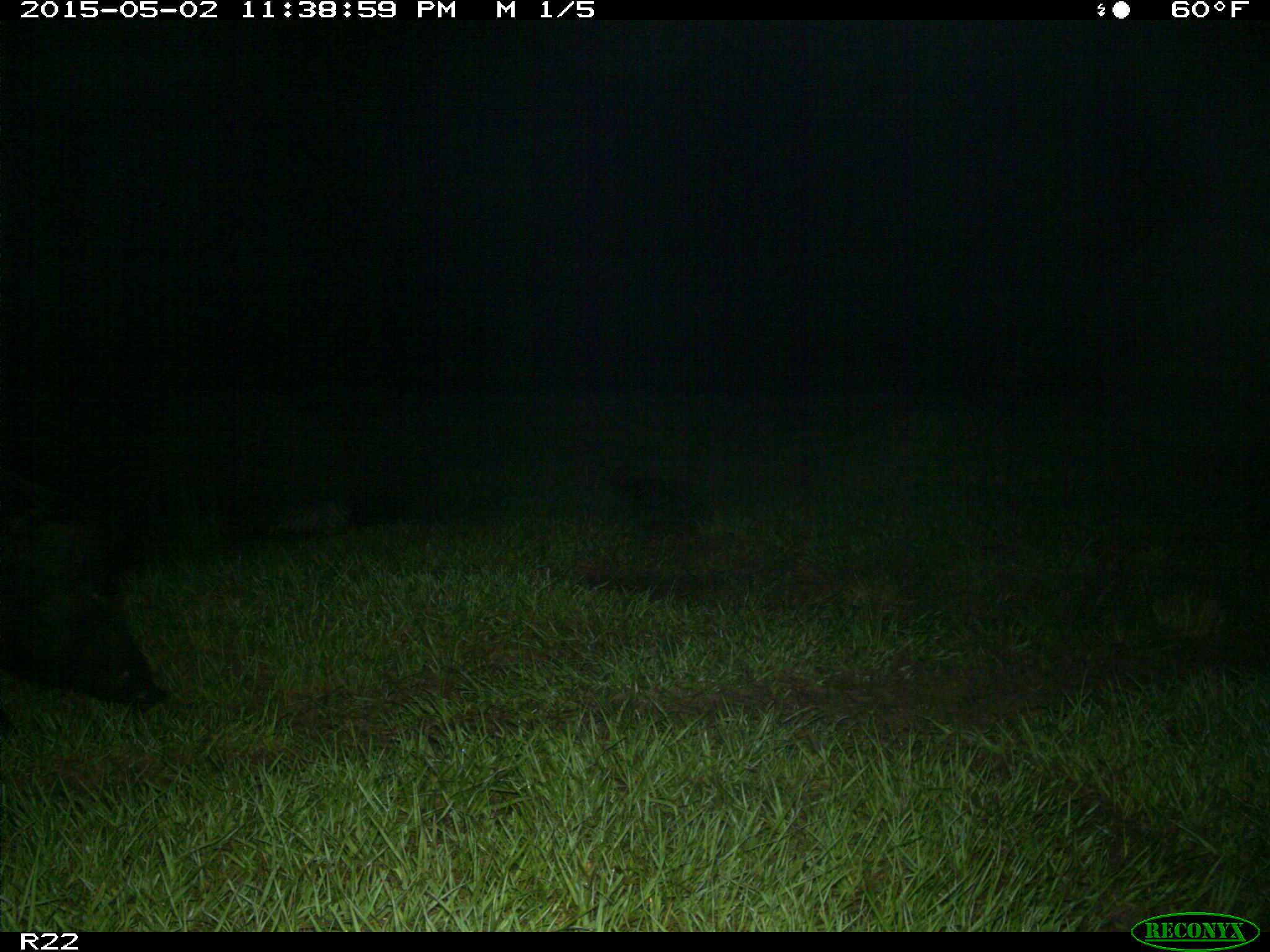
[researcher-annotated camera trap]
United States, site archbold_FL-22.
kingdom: Animalia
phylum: Chordata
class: Mammalia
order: Artiodactyla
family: Suidae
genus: Sus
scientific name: Sus scrofa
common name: wild boar